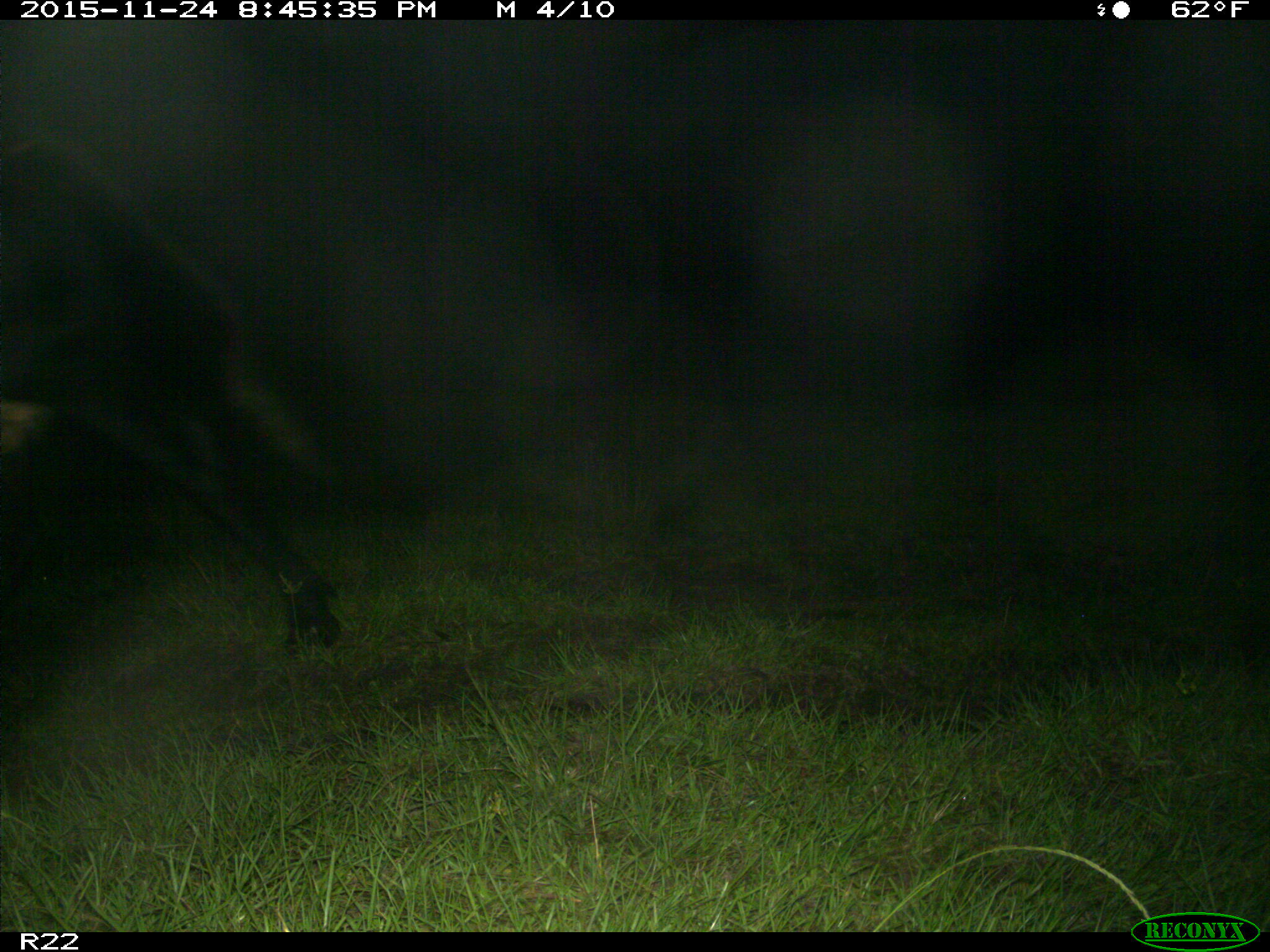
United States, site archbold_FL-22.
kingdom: Animalia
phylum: Chordata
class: Mammalia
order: Artiodactyla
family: Bovidae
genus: Bos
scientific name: Bos taurus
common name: domestic cow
Bos taurus (domestic cow).